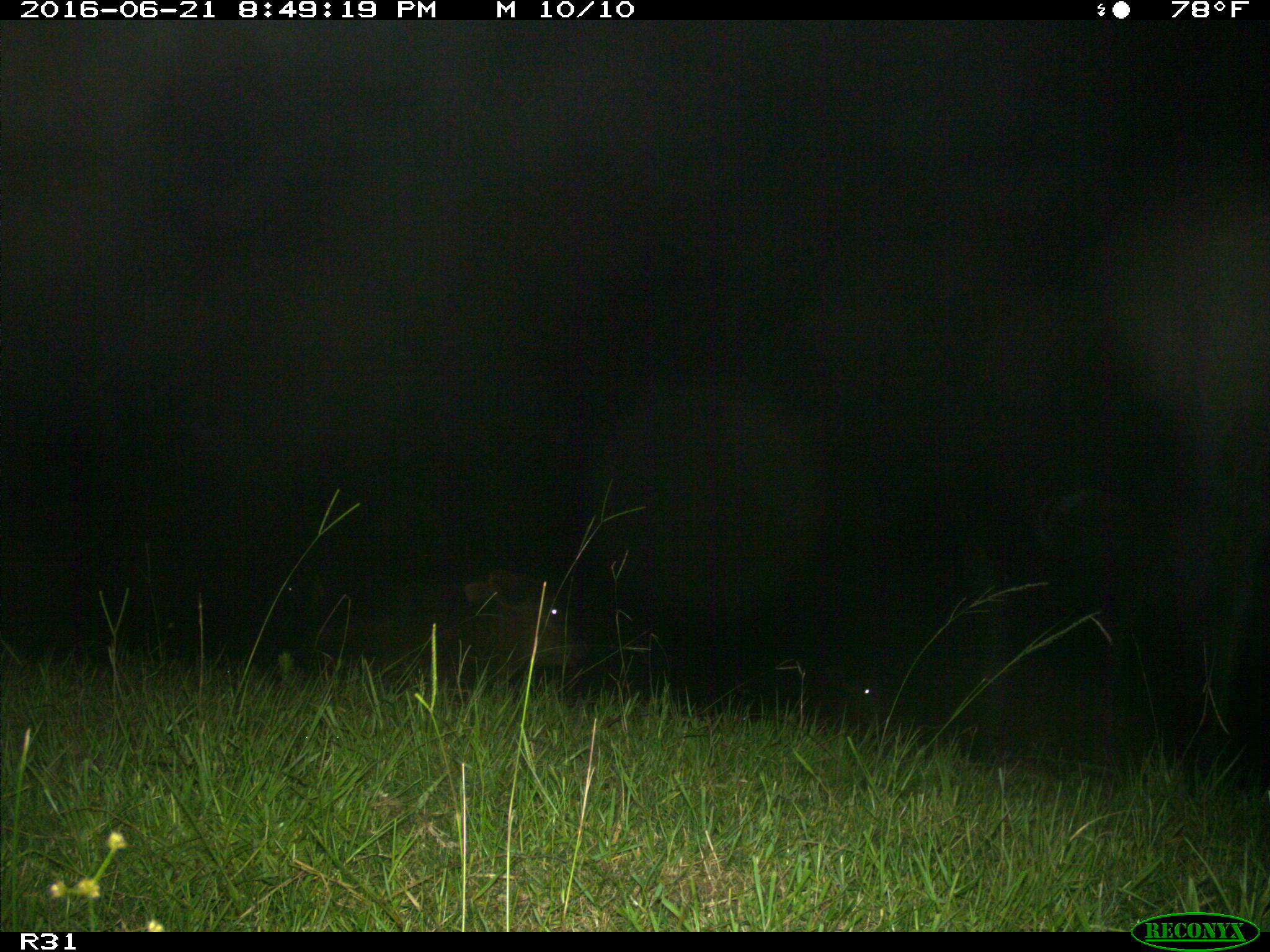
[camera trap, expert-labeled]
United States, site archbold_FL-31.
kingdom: Animalia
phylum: Chordata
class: Mammalia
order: Artiodactyla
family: Bovidae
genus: Bos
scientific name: Bos taurus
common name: domestic cow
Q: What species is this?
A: Bos taurus (domestic cow).